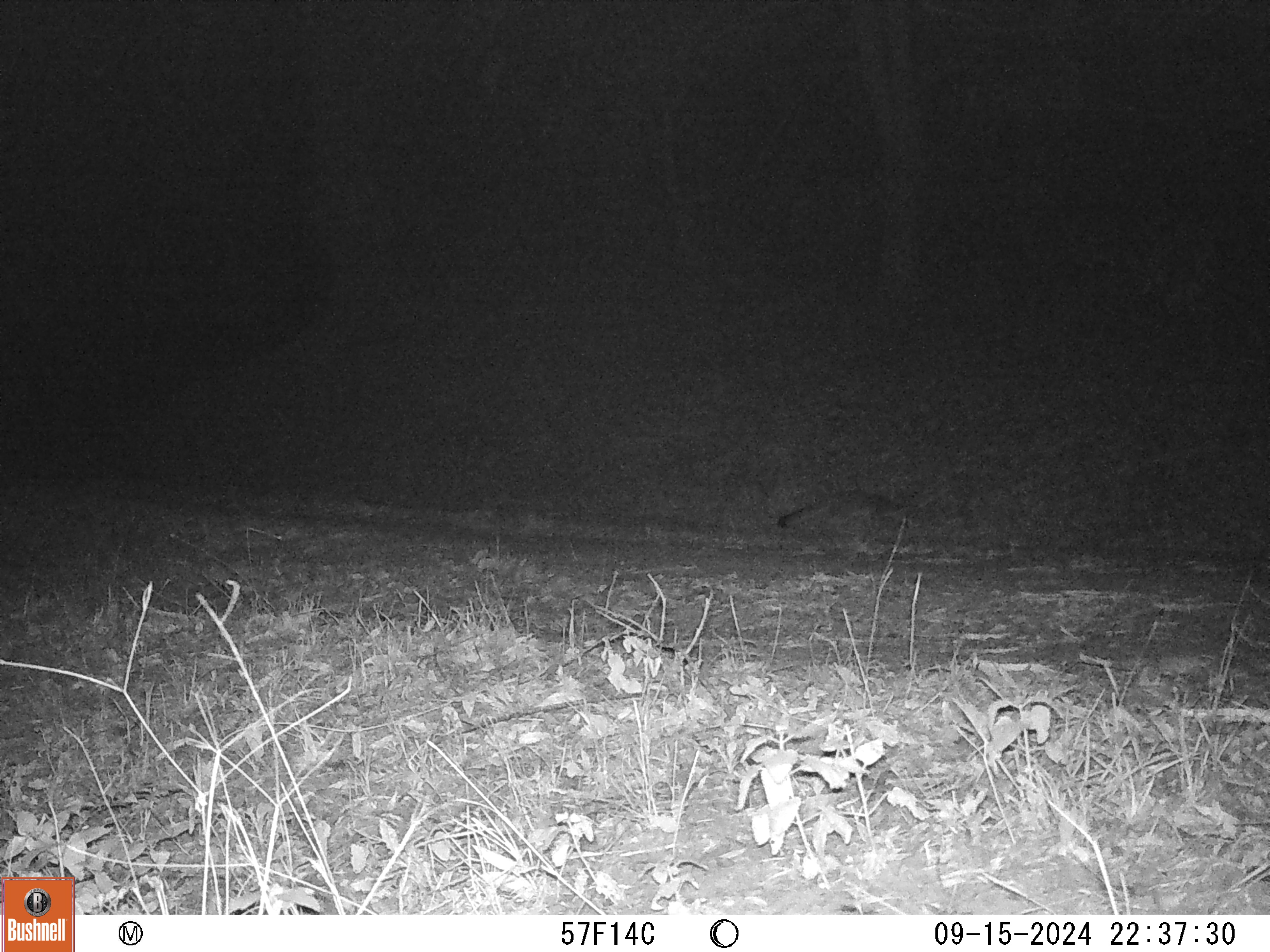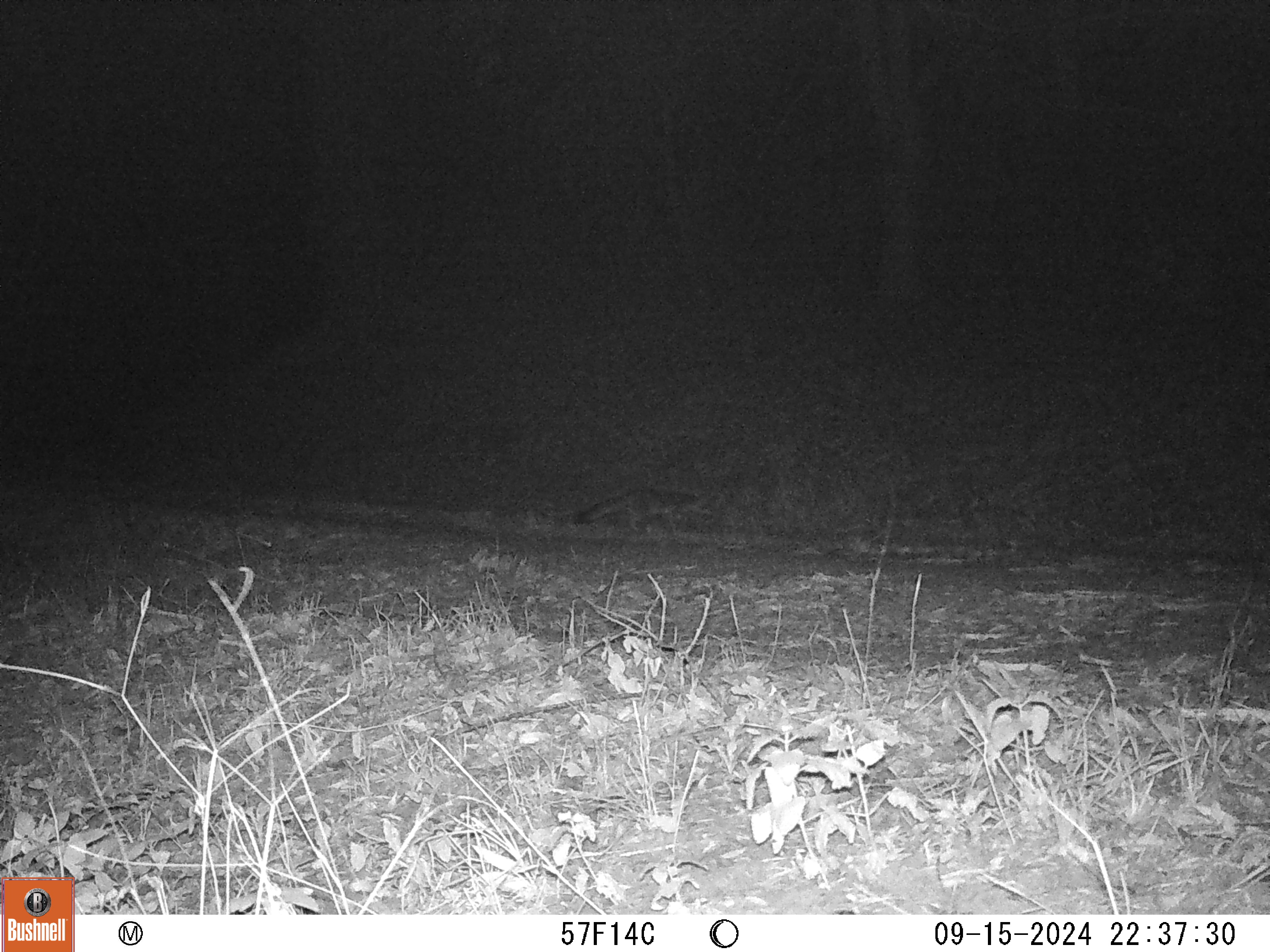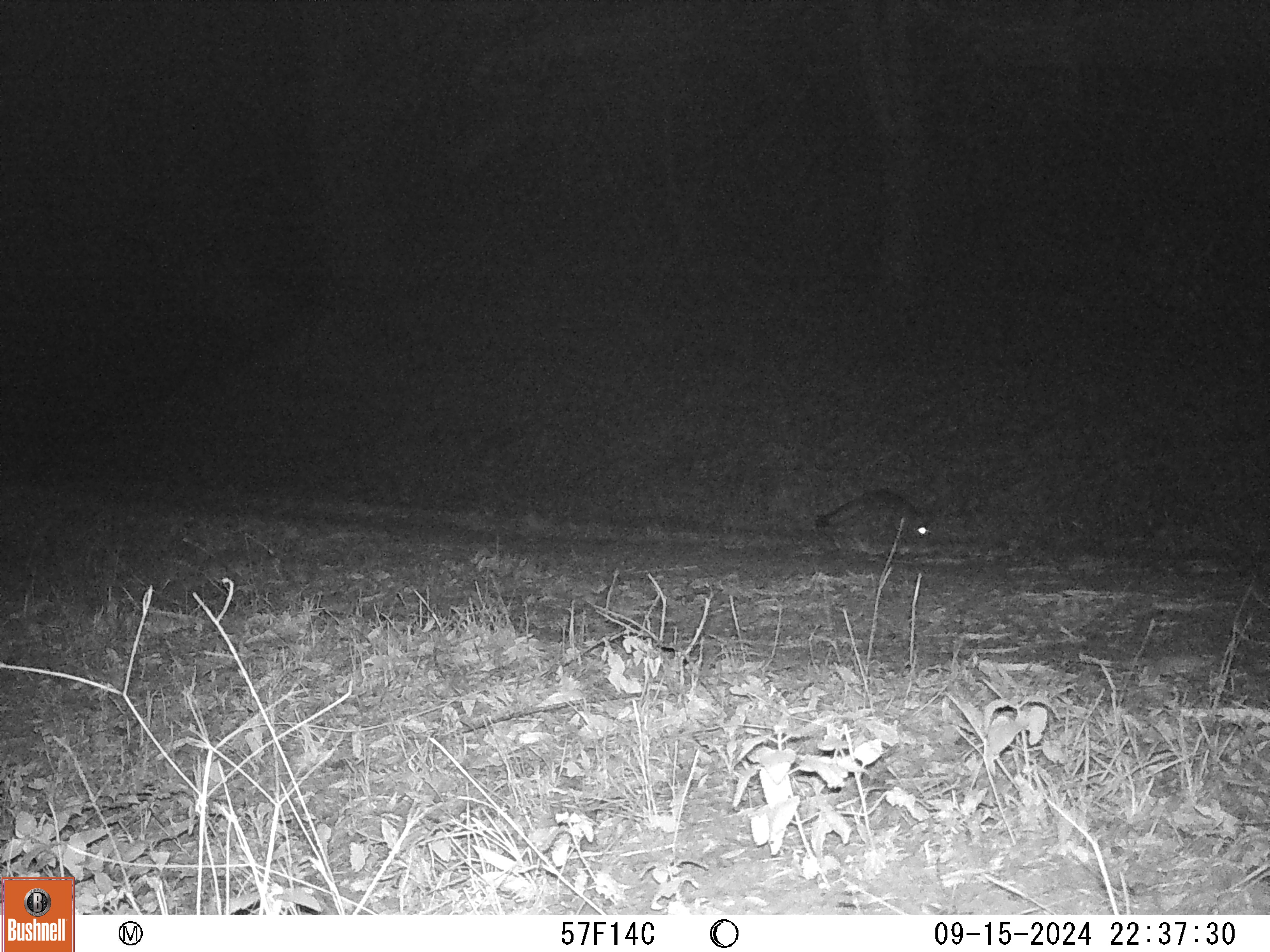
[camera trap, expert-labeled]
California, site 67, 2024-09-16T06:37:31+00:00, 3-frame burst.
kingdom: Animalia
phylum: Chordata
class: Mammalia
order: Carnivora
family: Canidae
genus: Urocyon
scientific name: Urocyon cinereoargenteus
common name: gray fox